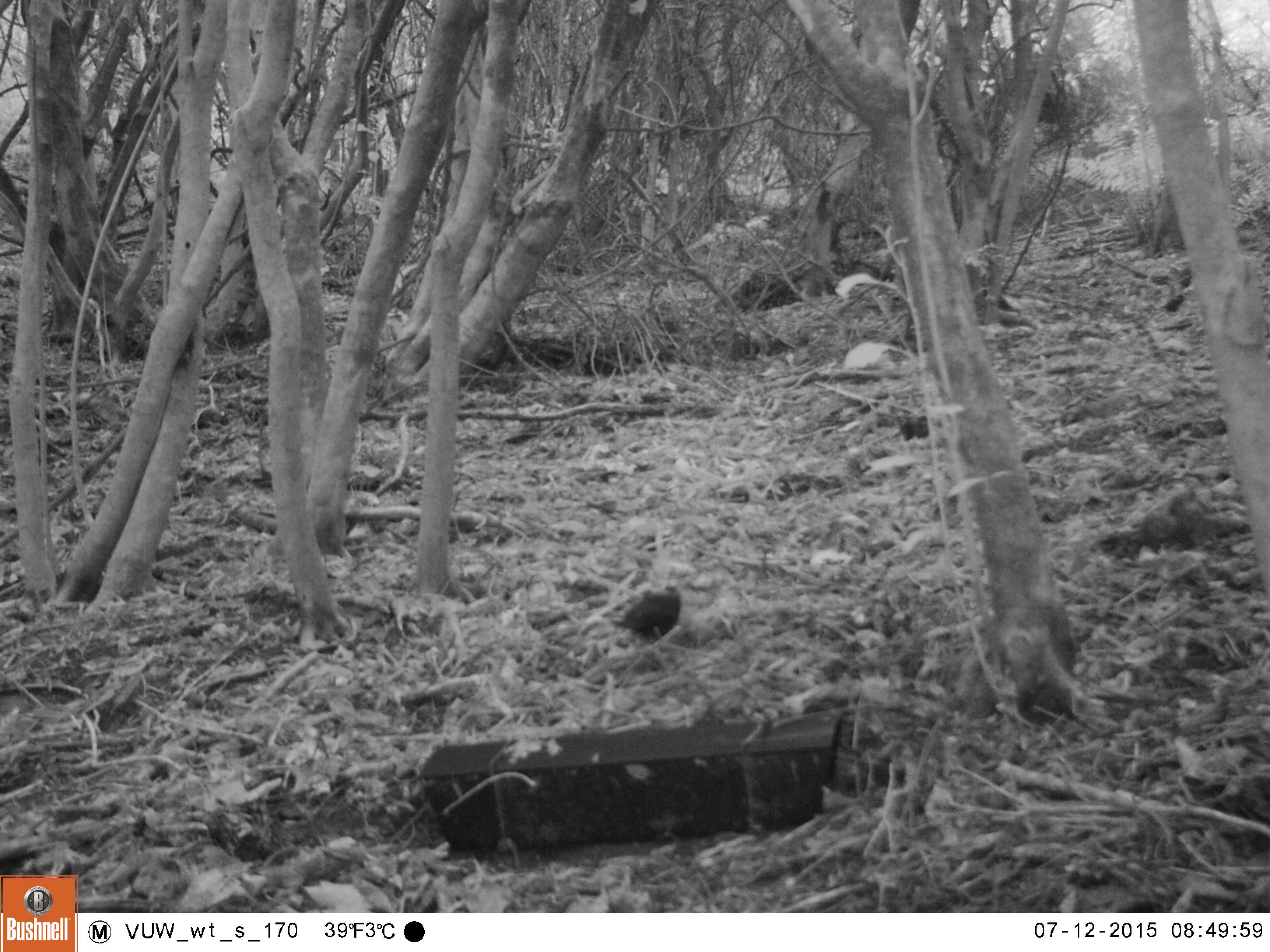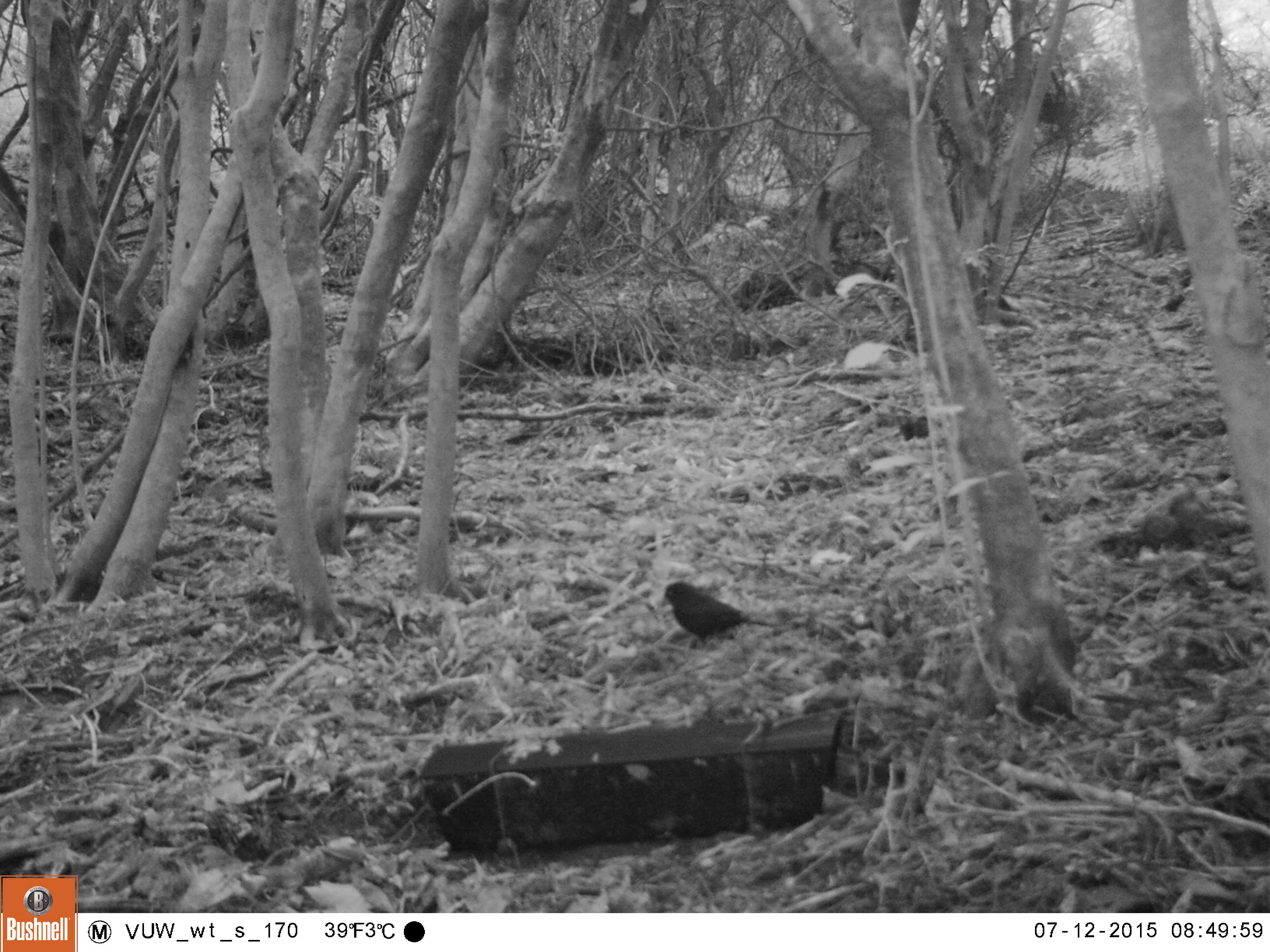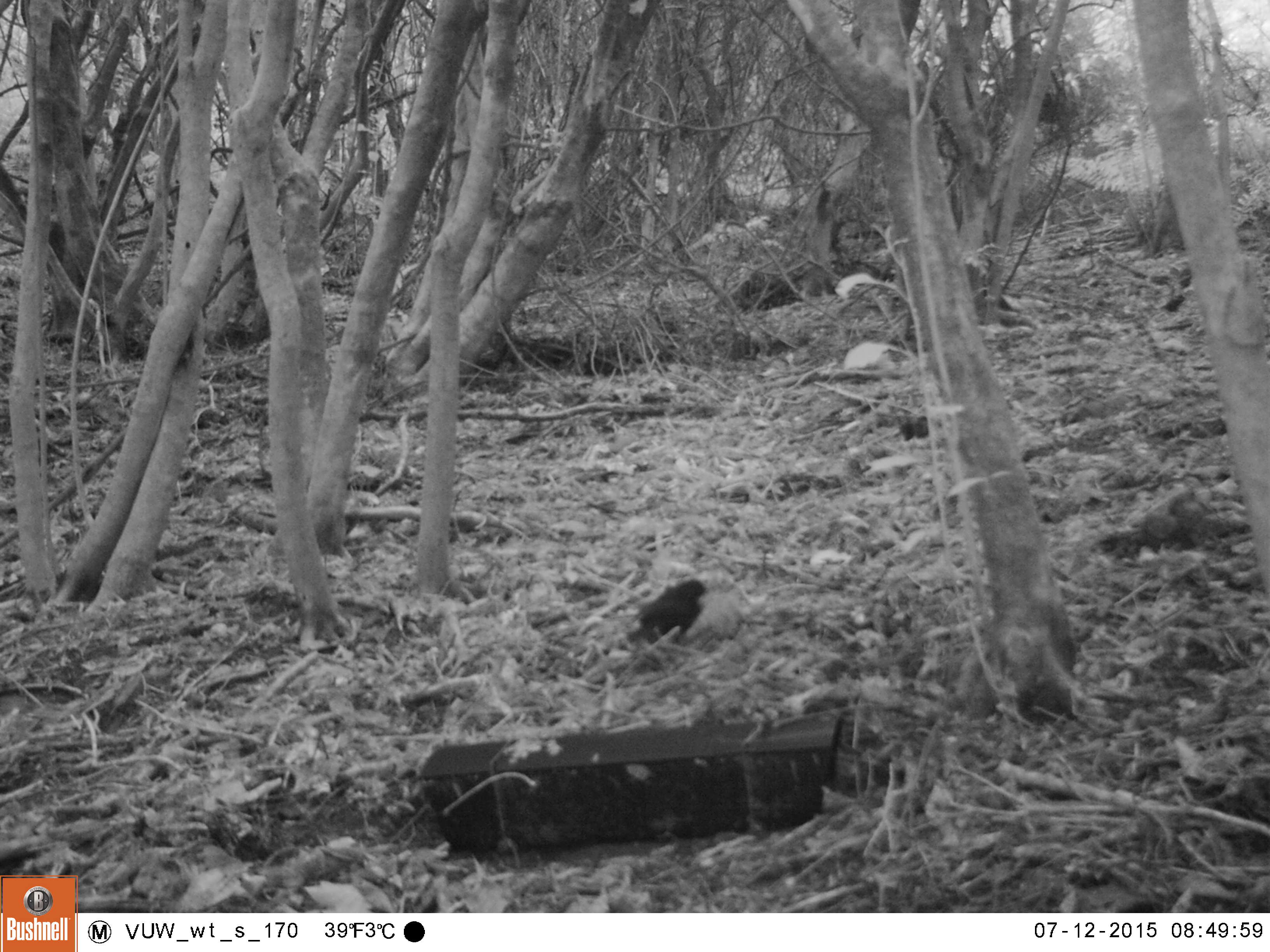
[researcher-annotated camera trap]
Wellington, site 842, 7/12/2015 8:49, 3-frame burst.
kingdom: Animalia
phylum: Chordata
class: Aves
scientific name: Aves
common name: bird